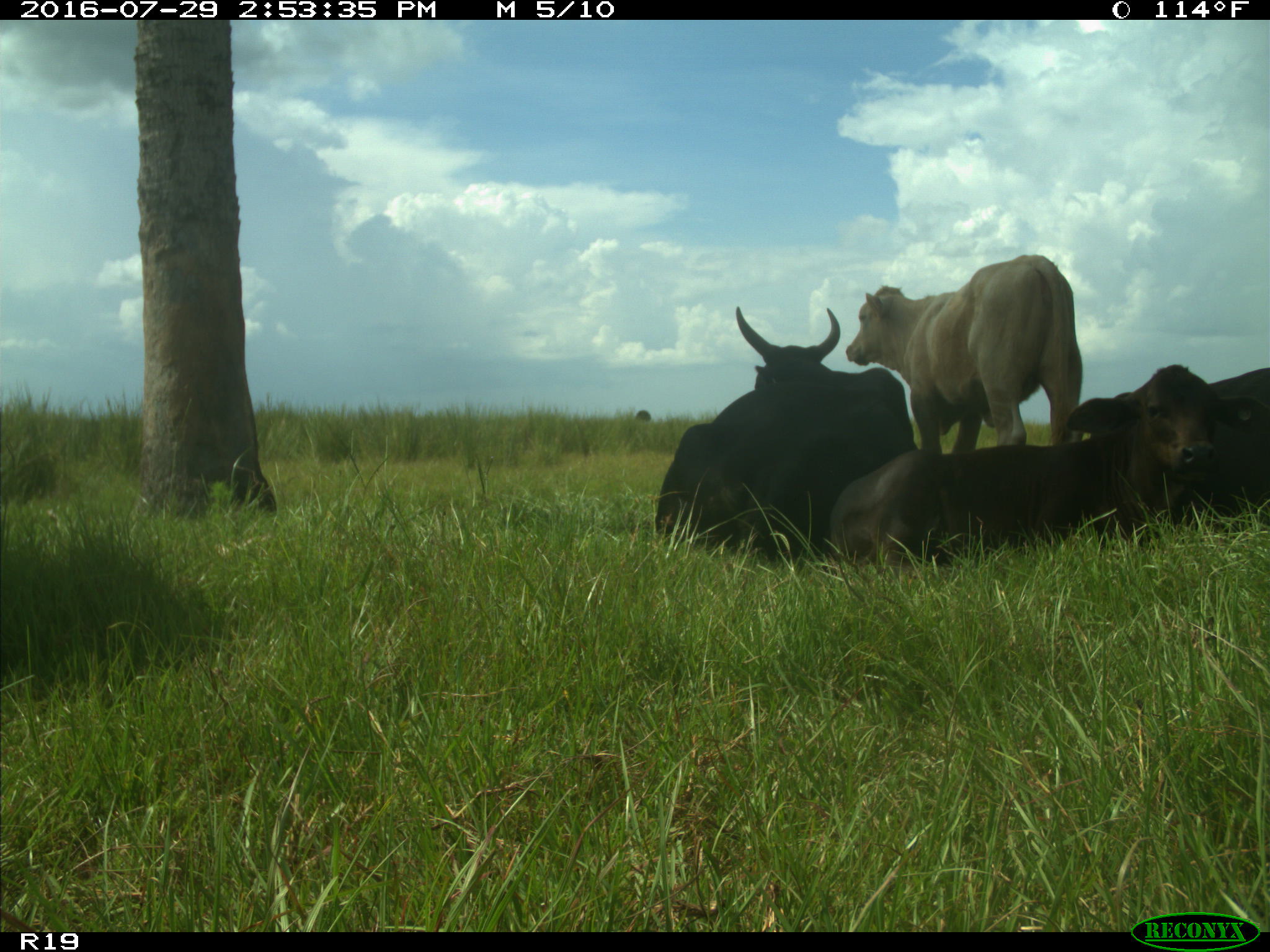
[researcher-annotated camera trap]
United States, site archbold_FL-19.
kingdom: Animalia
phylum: Chordata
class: Mammalia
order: Artiodactyla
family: Bovidae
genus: Bos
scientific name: Bos taurus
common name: domestic cow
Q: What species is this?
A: Bos taurus (domestic cow).